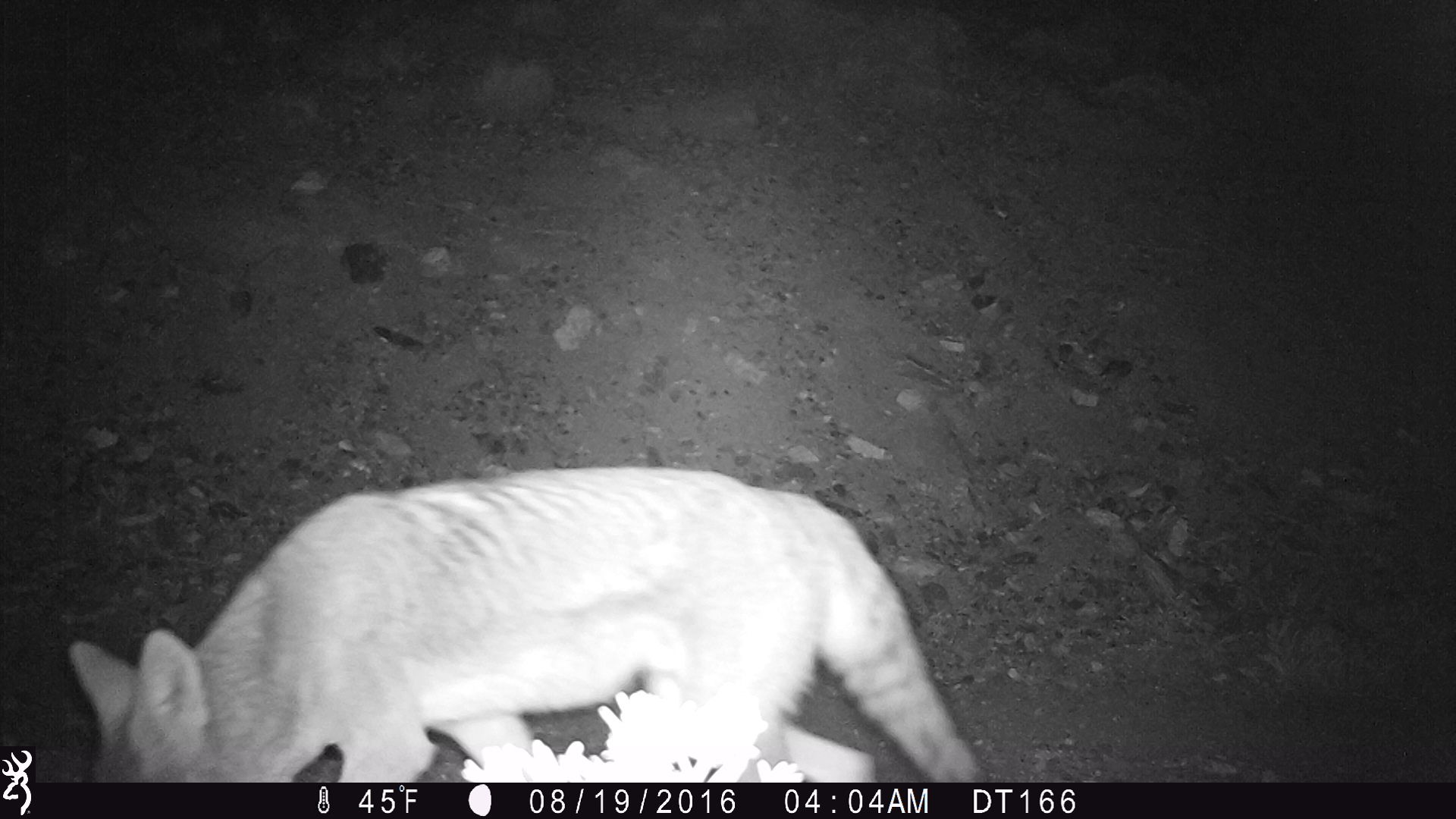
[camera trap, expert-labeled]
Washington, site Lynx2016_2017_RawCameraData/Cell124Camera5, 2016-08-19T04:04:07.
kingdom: Animalia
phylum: Chordata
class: Mammalia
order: Carnivora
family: Canidae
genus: Canis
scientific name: Canis latrans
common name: coyote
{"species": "Canis latrans (coyote)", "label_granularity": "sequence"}